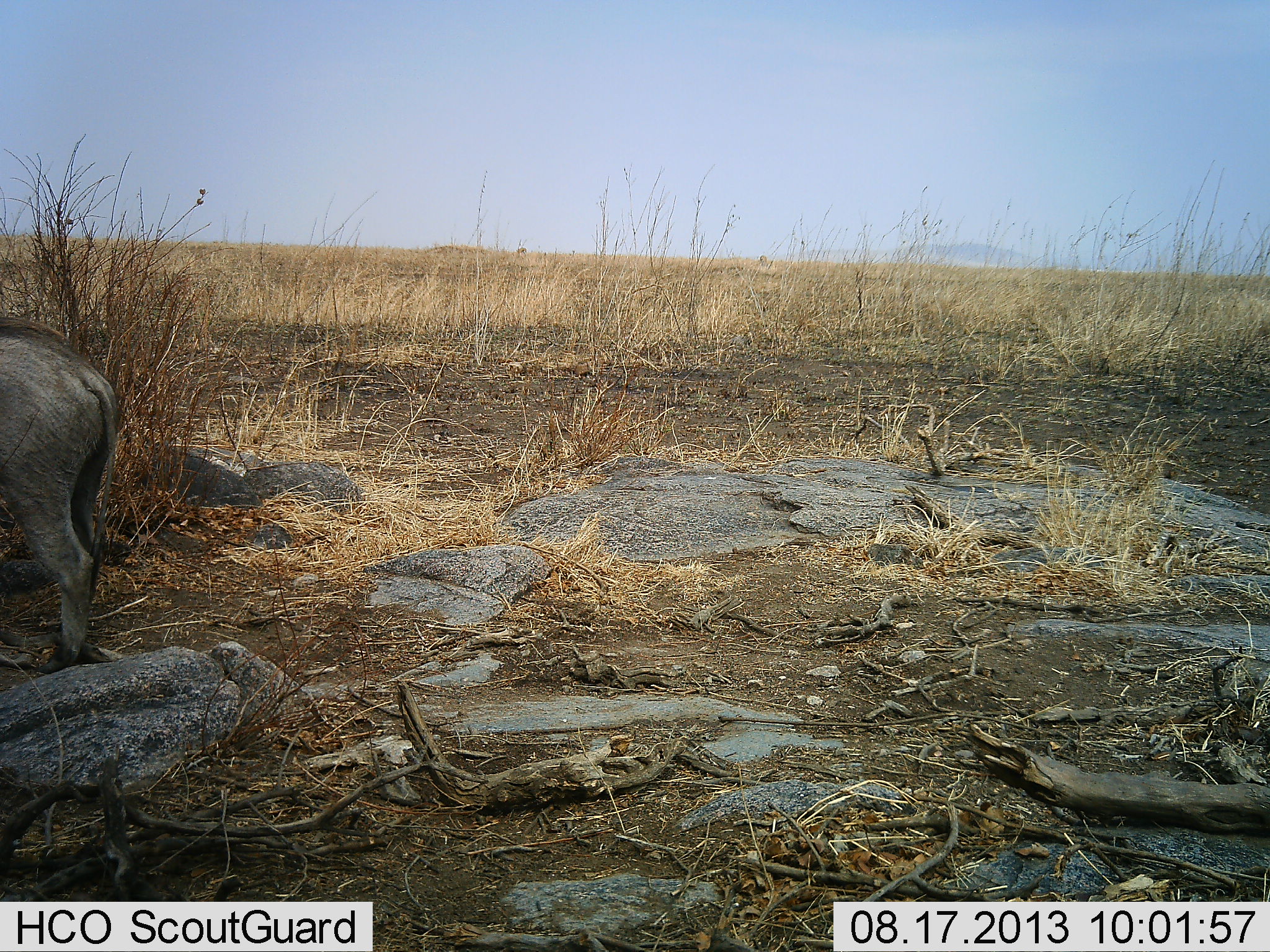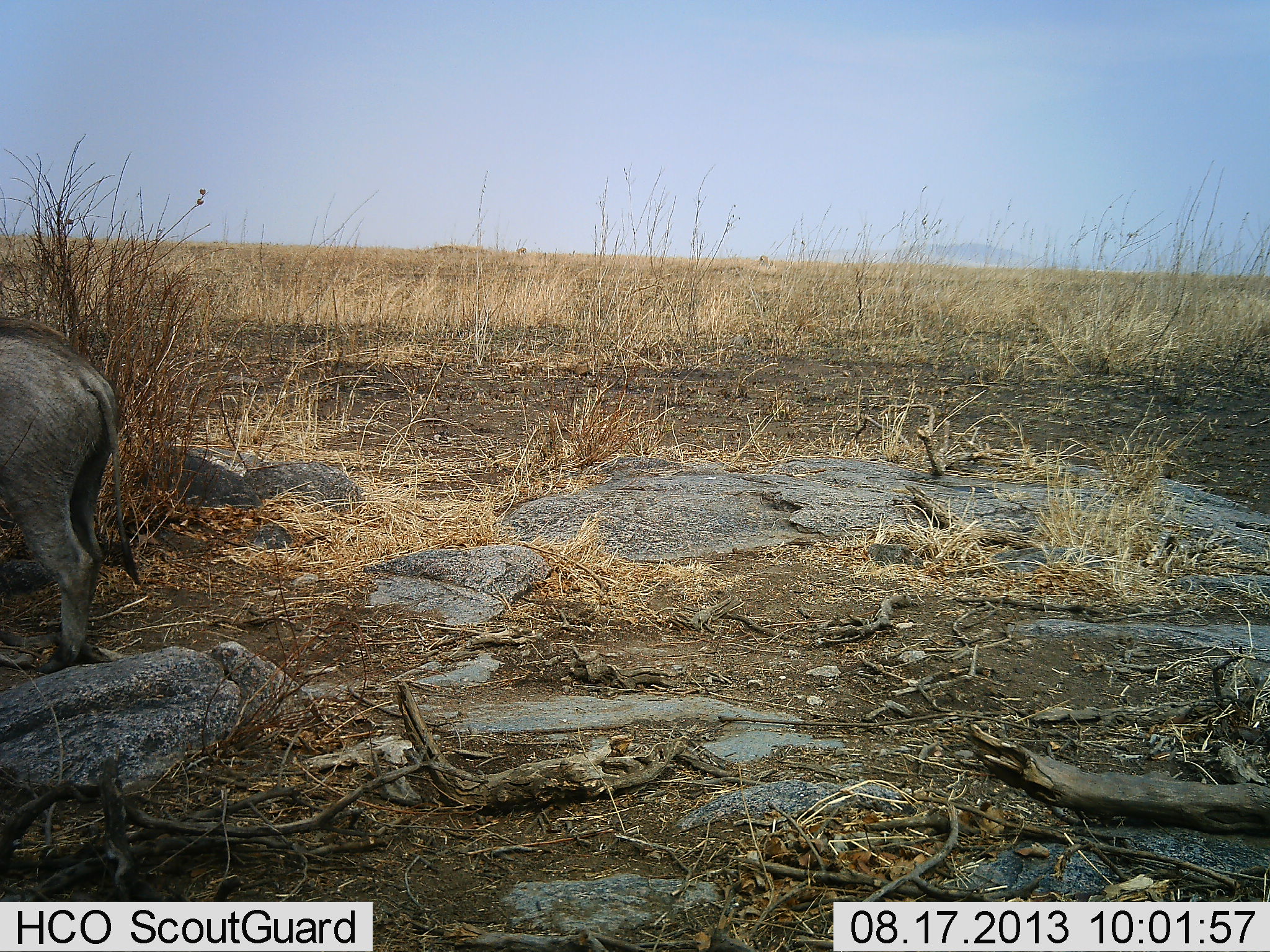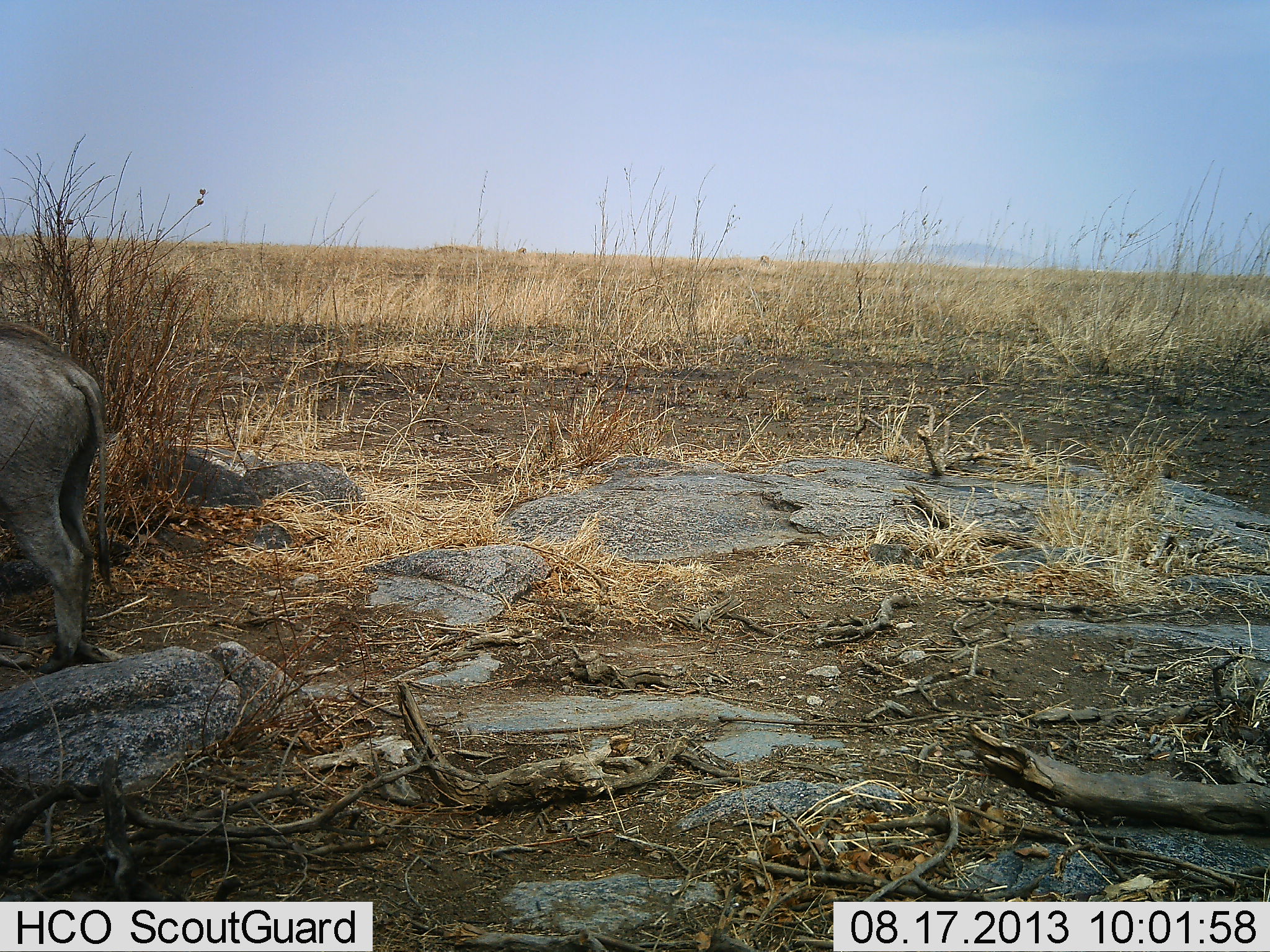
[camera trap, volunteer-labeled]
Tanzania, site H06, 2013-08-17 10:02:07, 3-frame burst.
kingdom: Animalia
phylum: Chordata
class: Mammalia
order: Artiodactyla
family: Suidae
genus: Phacochoerus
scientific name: Phacochoerus africanus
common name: warthog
Warthog (Phacochoerus africanus), count 1. Behavior (volunteer vote fractions): standing 89%, resting 0%, moving 5%, interacting 0%. Young present (vote fraction): 0%. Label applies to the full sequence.